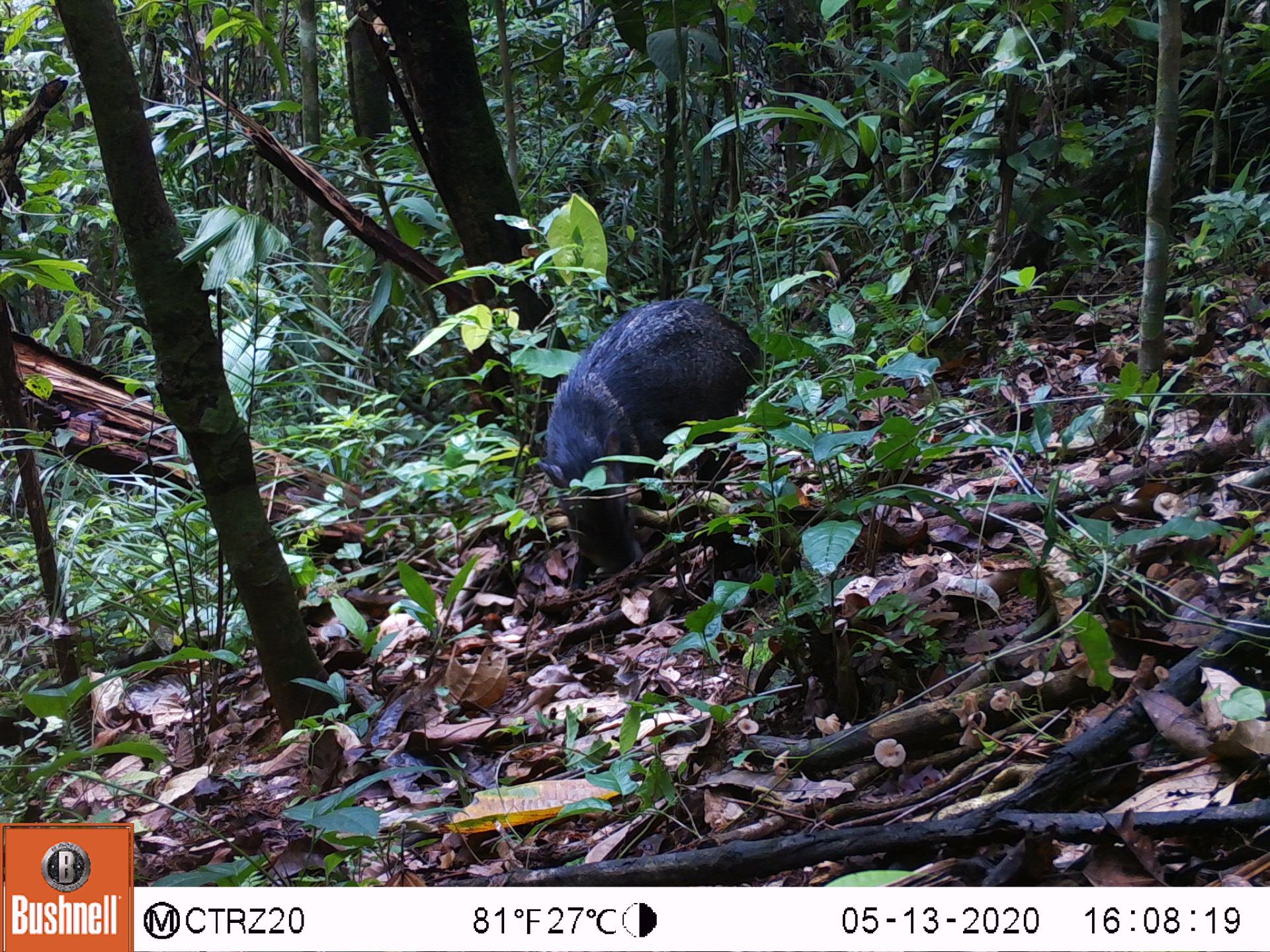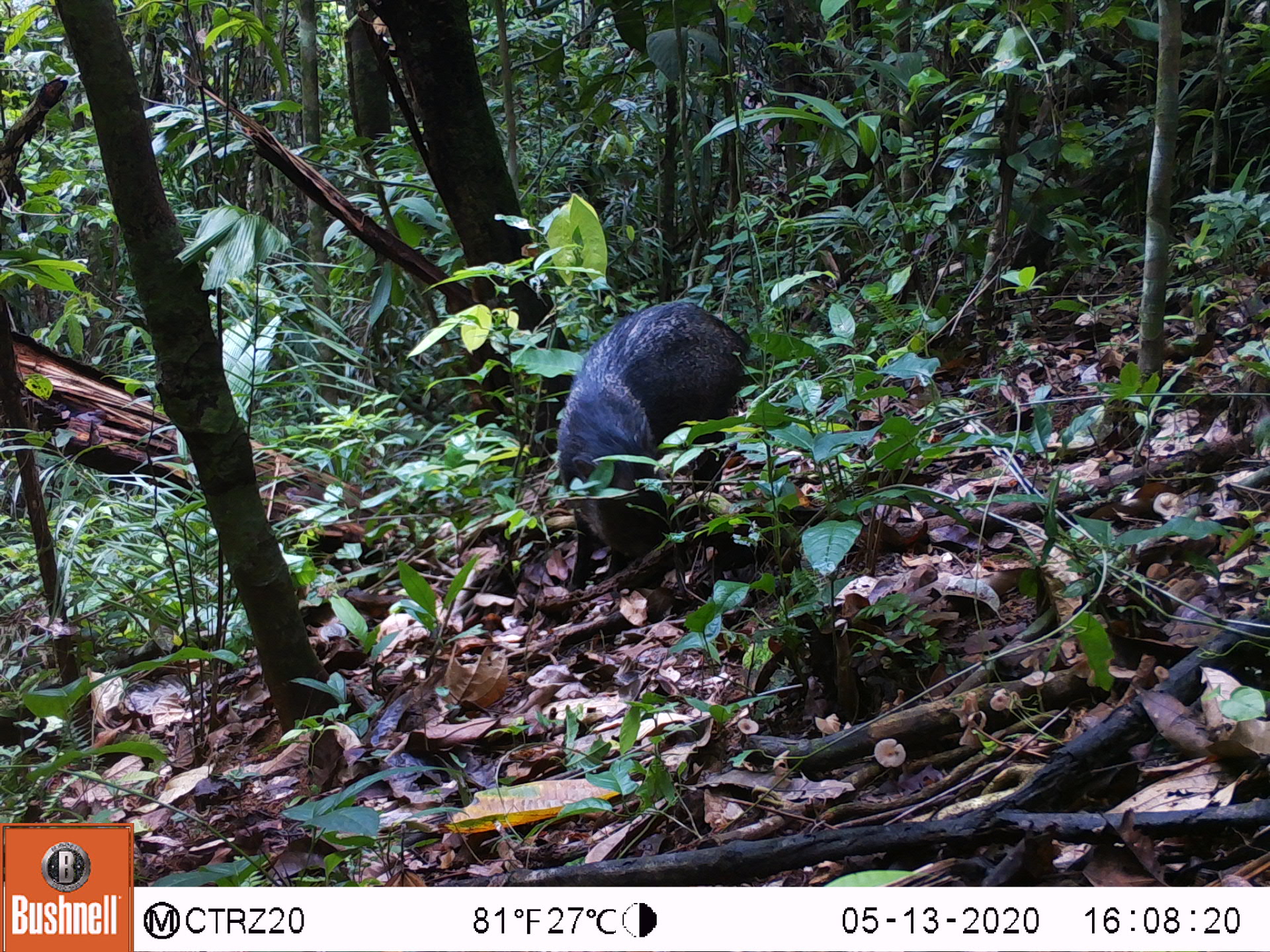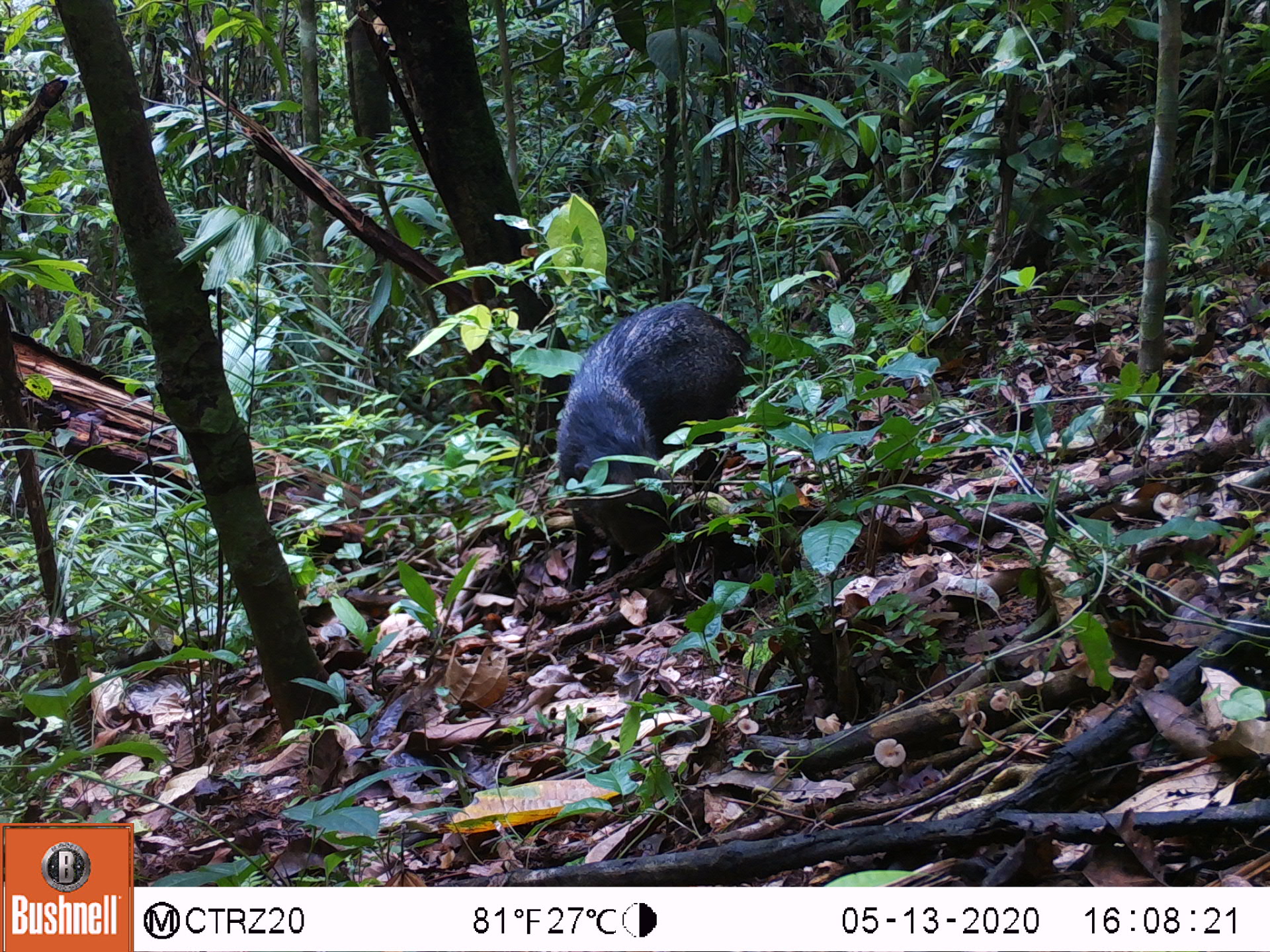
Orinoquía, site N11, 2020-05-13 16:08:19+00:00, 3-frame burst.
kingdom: Animalia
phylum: Chordata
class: Mammalia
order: Artiodactyla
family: Tayassuidae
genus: Pecari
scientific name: Pecari tajacu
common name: collared peccary